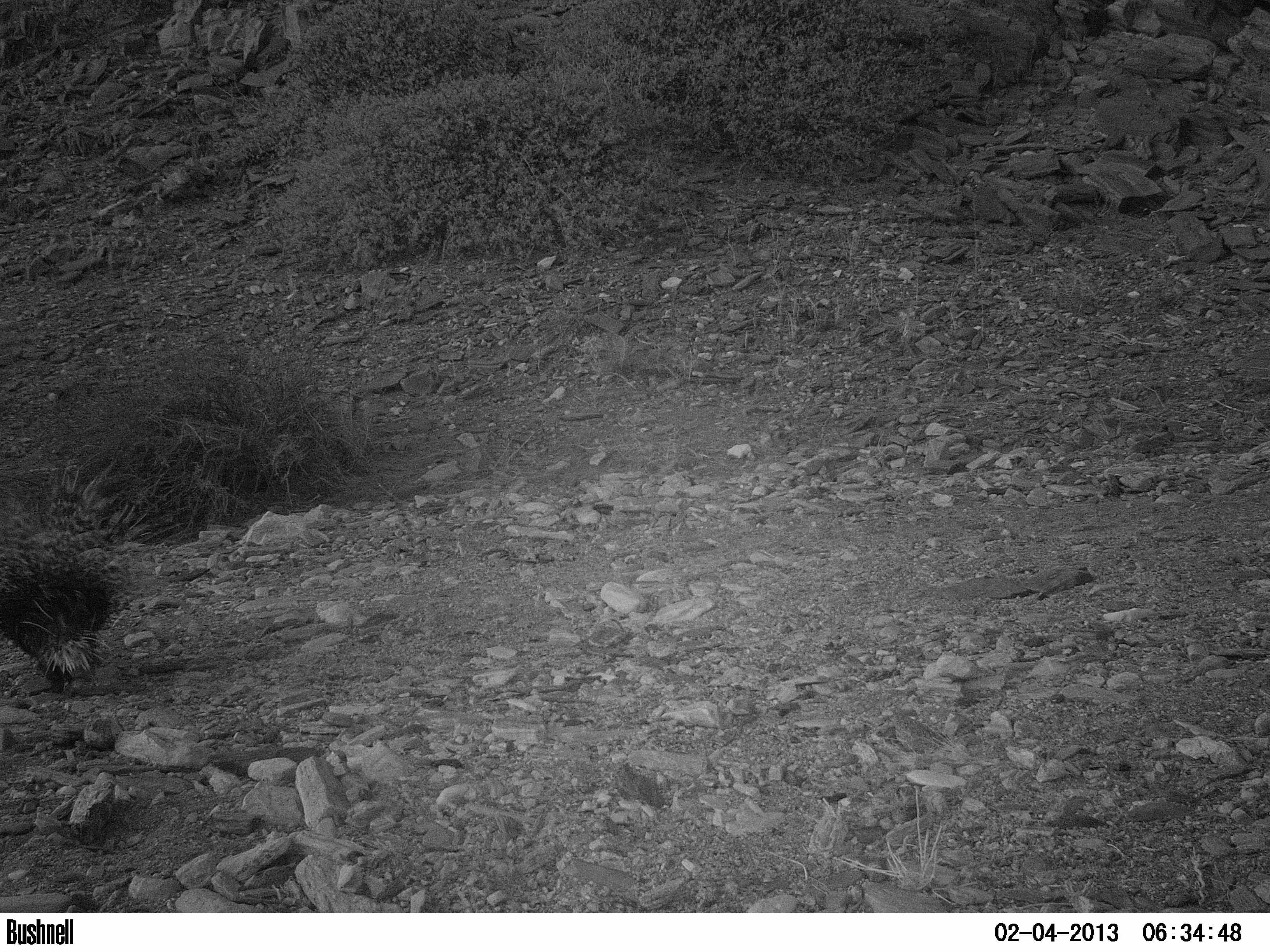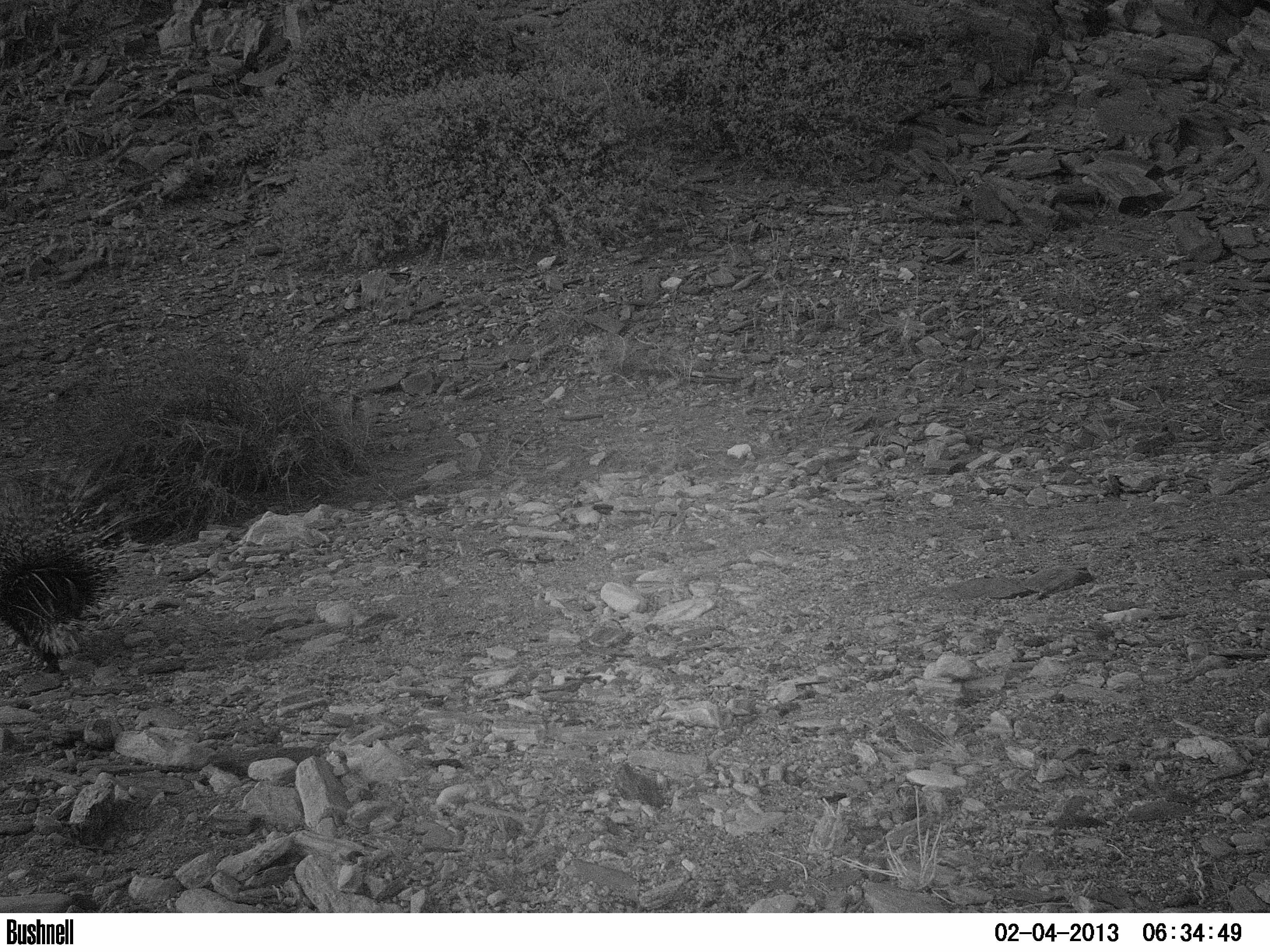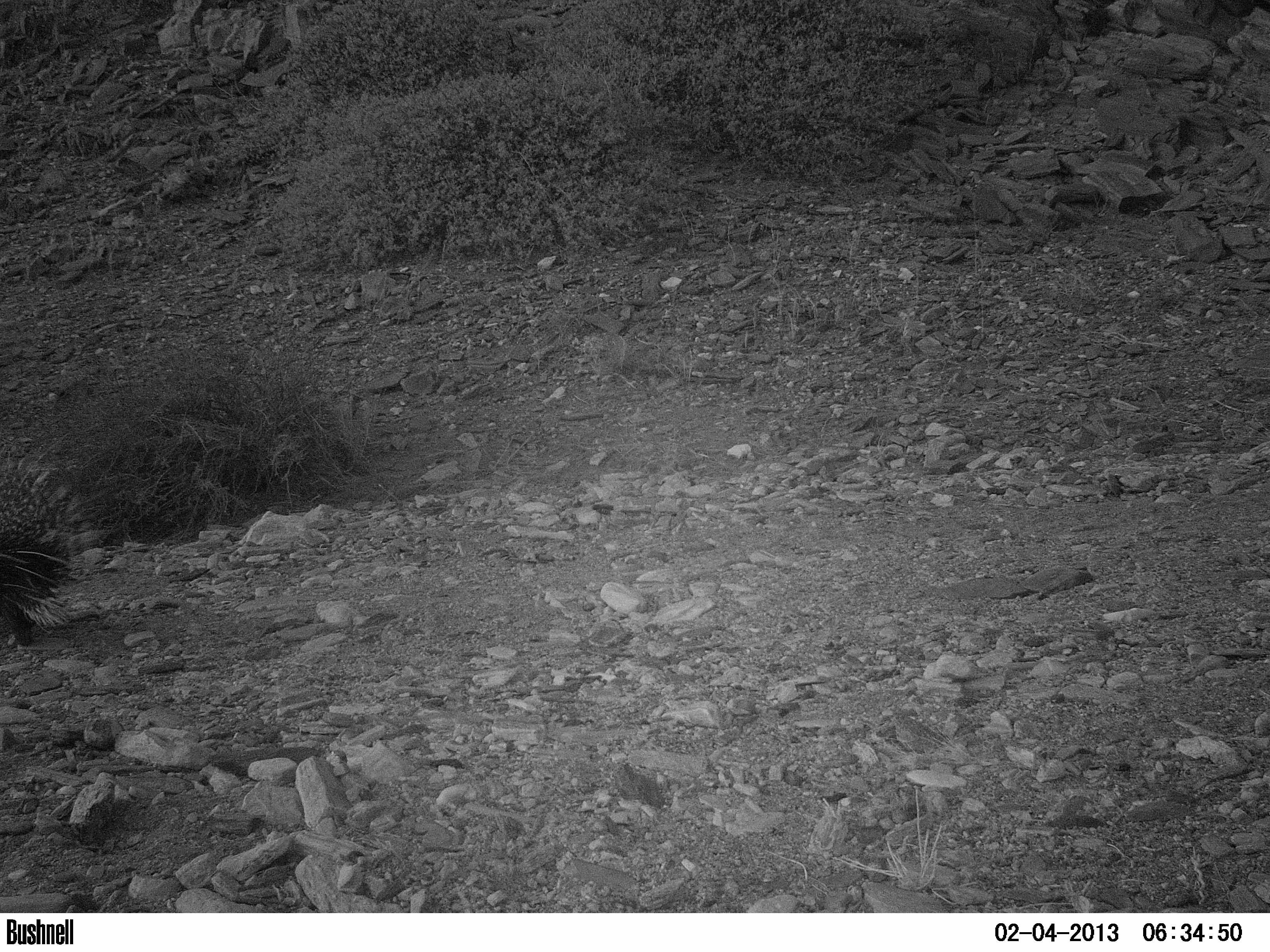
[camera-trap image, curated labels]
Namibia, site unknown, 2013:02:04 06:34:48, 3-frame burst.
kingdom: Animalia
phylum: Chordata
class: Mammalia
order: Rodentia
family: Hystricidae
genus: Hystrix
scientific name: Hystrix africaeaustralis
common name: cape porcupine